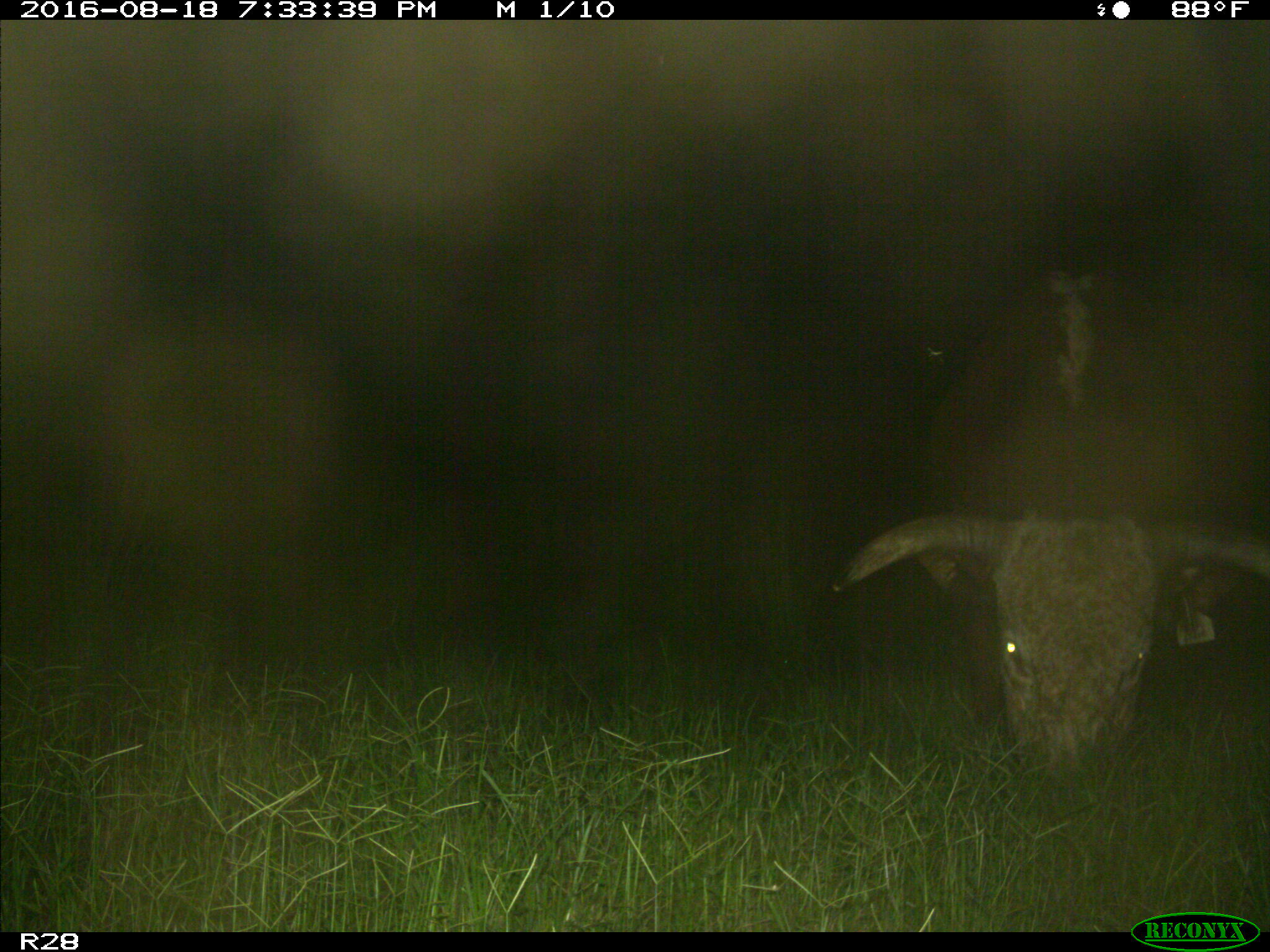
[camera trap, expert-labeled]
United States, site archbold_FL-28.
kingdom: Animalia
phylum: Chordata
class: Mammalia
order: Artiodactyla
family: Bovidae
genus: Bos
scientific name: Bos taurus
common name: domestic cow